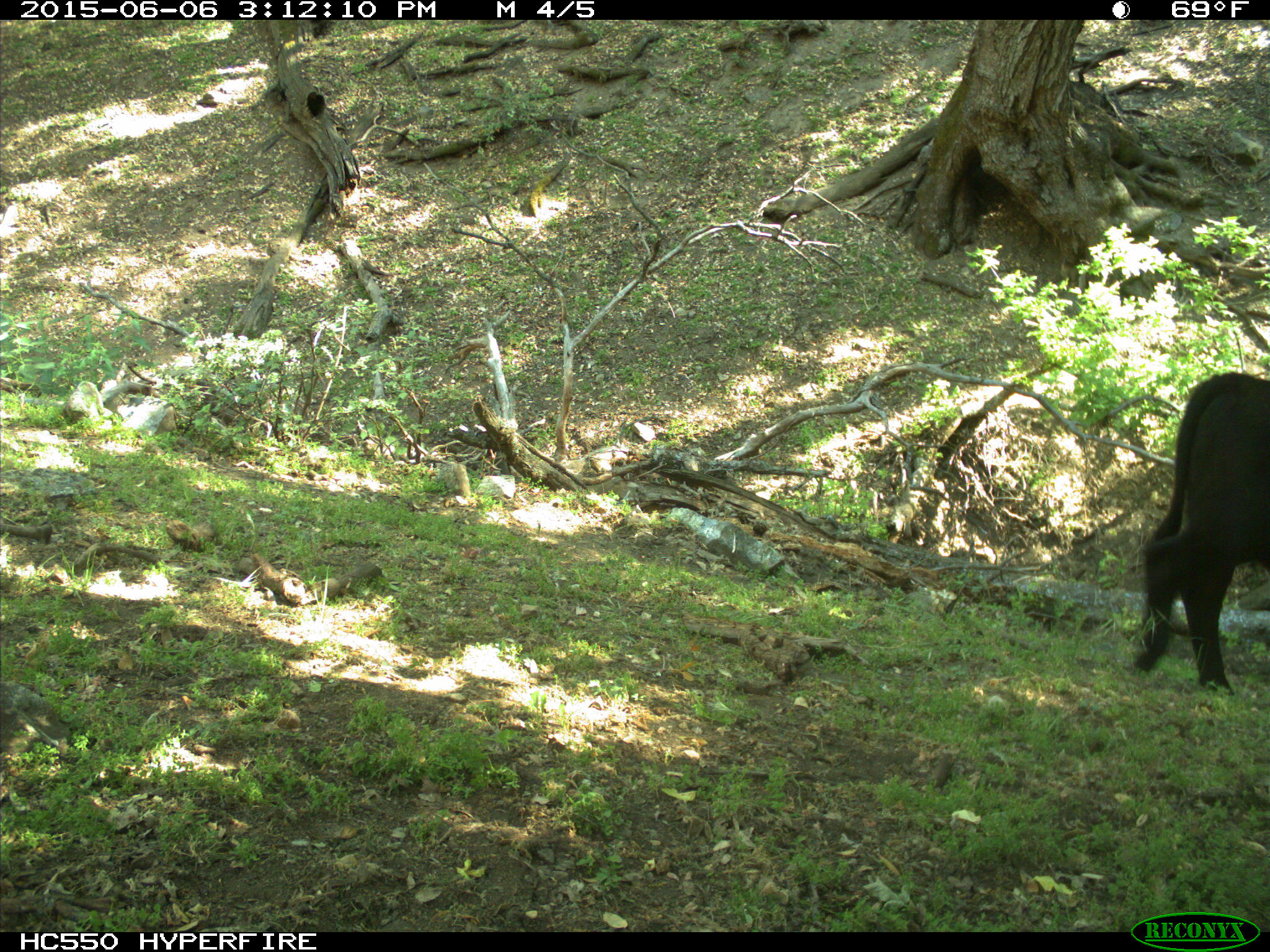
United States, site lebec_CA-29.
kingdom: Animalia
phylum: Chordata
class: Mammalia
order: Artiodactyla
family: Bovidae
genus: Bos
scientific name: Bos taurus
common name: domestic cow